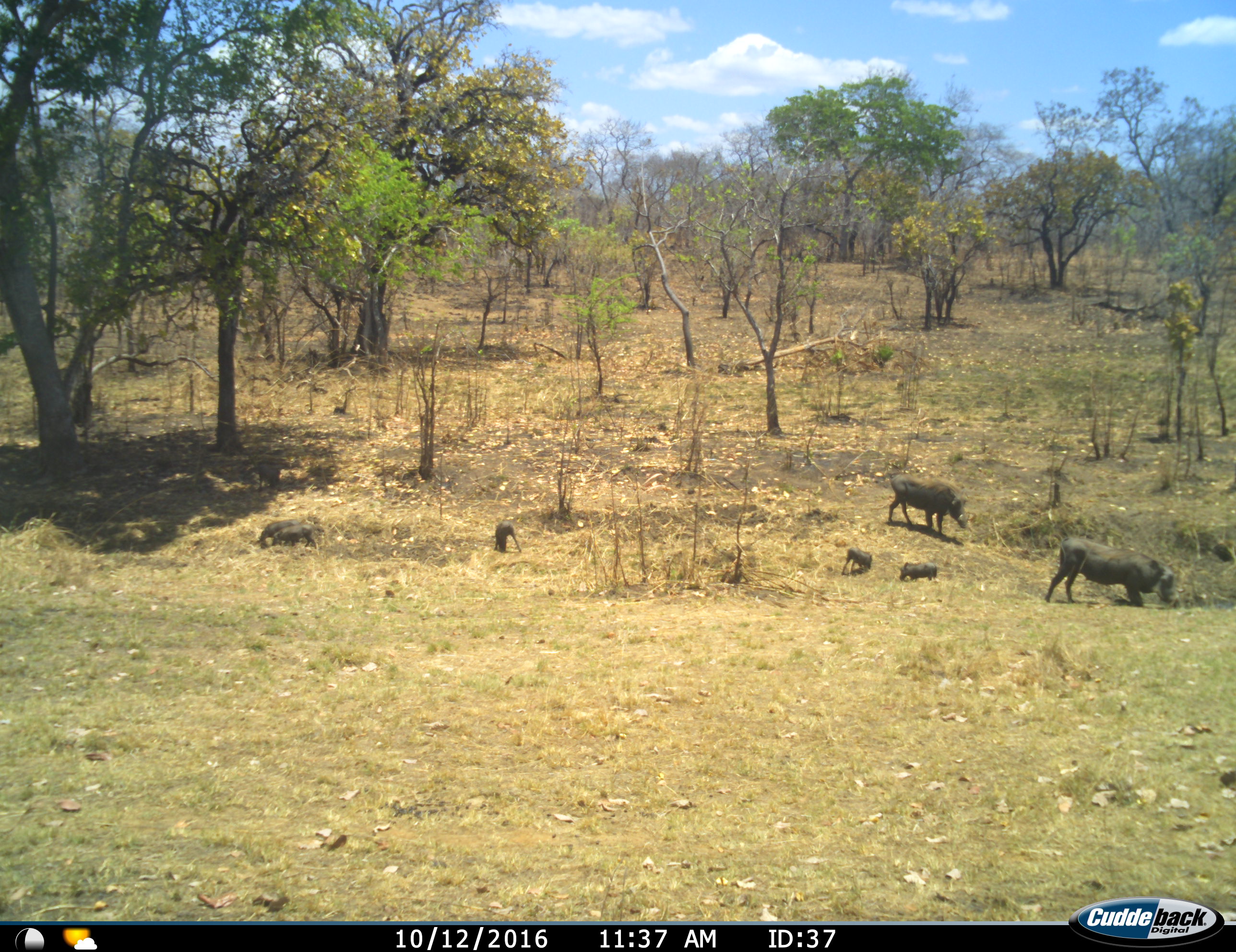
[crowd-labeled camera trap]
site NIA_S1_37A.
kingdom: Animalia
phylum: Chordata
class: Mammalia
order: Artiodactyla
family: Suidae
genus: Phacochoerus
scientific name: Phacochoerus africanus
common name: warthog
Warthog (Phacochoerus africanus), count 7. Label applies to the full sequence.